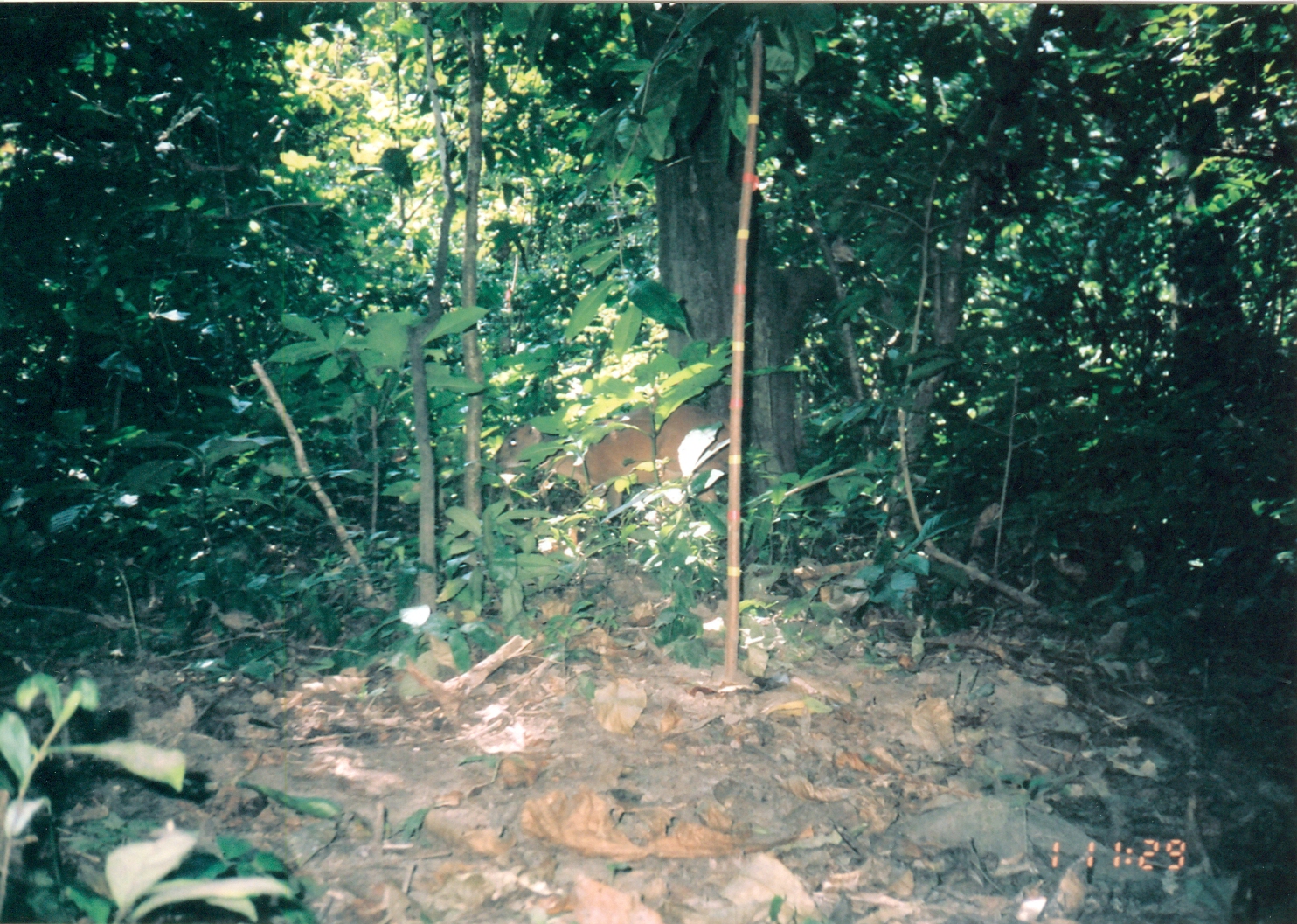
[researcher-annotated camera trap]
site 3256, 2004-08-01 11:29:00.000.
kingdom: Animalia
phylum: Chordata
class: Mammalia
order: Artiodactyla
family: Bovidae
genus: Cephalophus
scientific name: Cephalophus harveyi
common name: harvey's duiker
Cephalophus harveyi (harvey's duiker), count 1.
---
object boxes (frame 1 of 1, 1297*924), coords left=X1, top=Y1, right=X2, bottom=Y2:
cephalophus harveyi: left=483, top=401, right=741, bottom=554